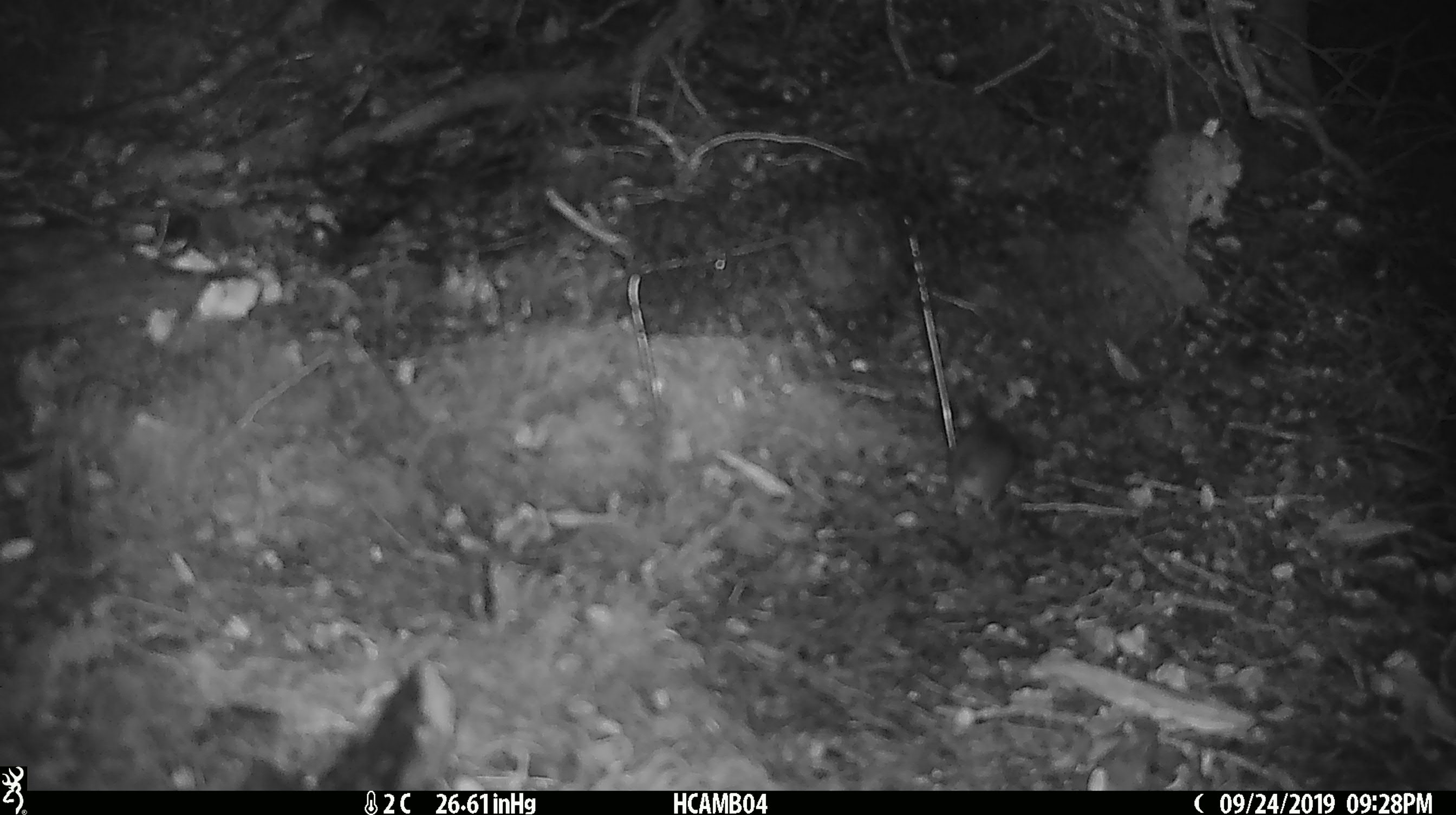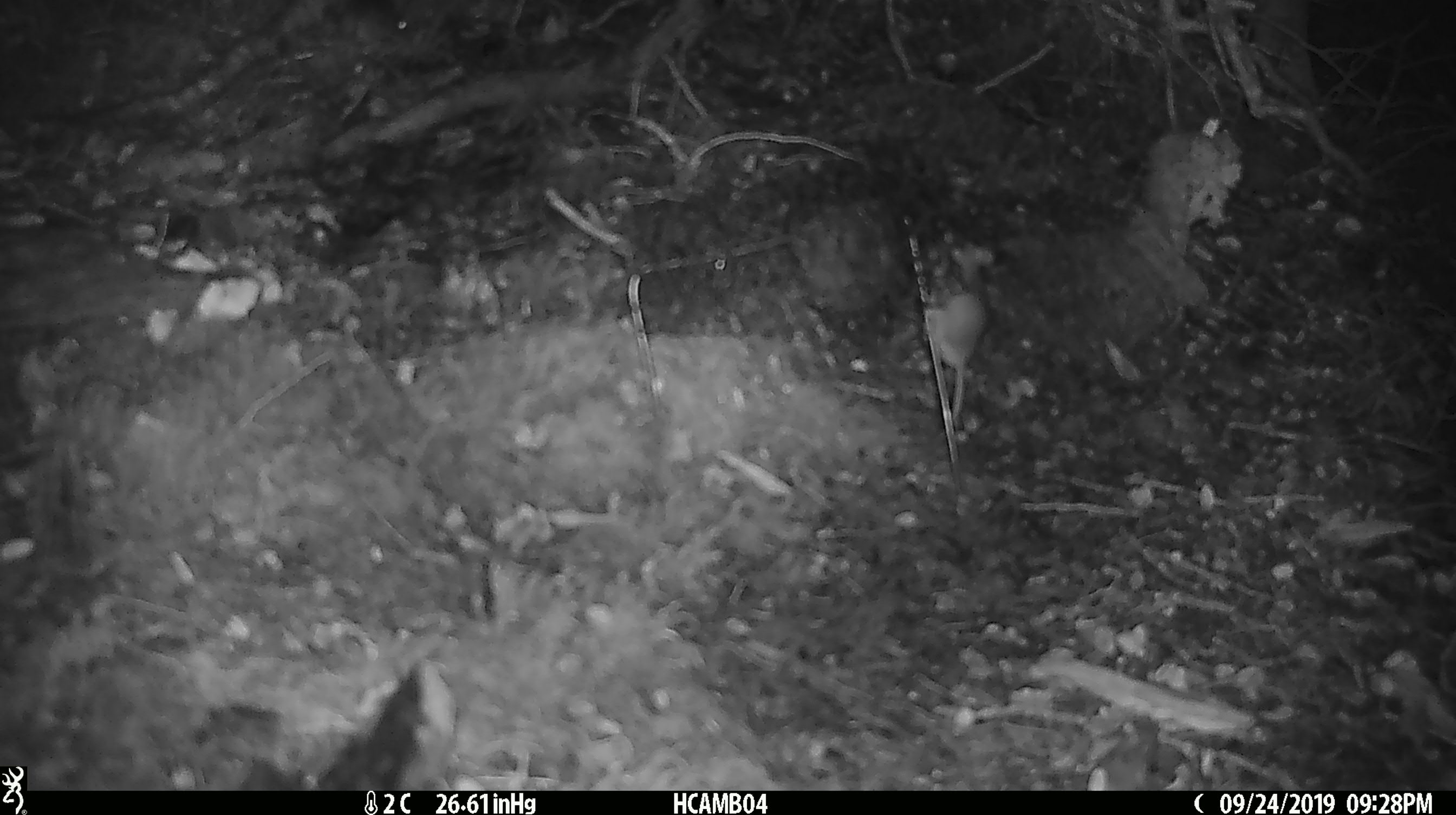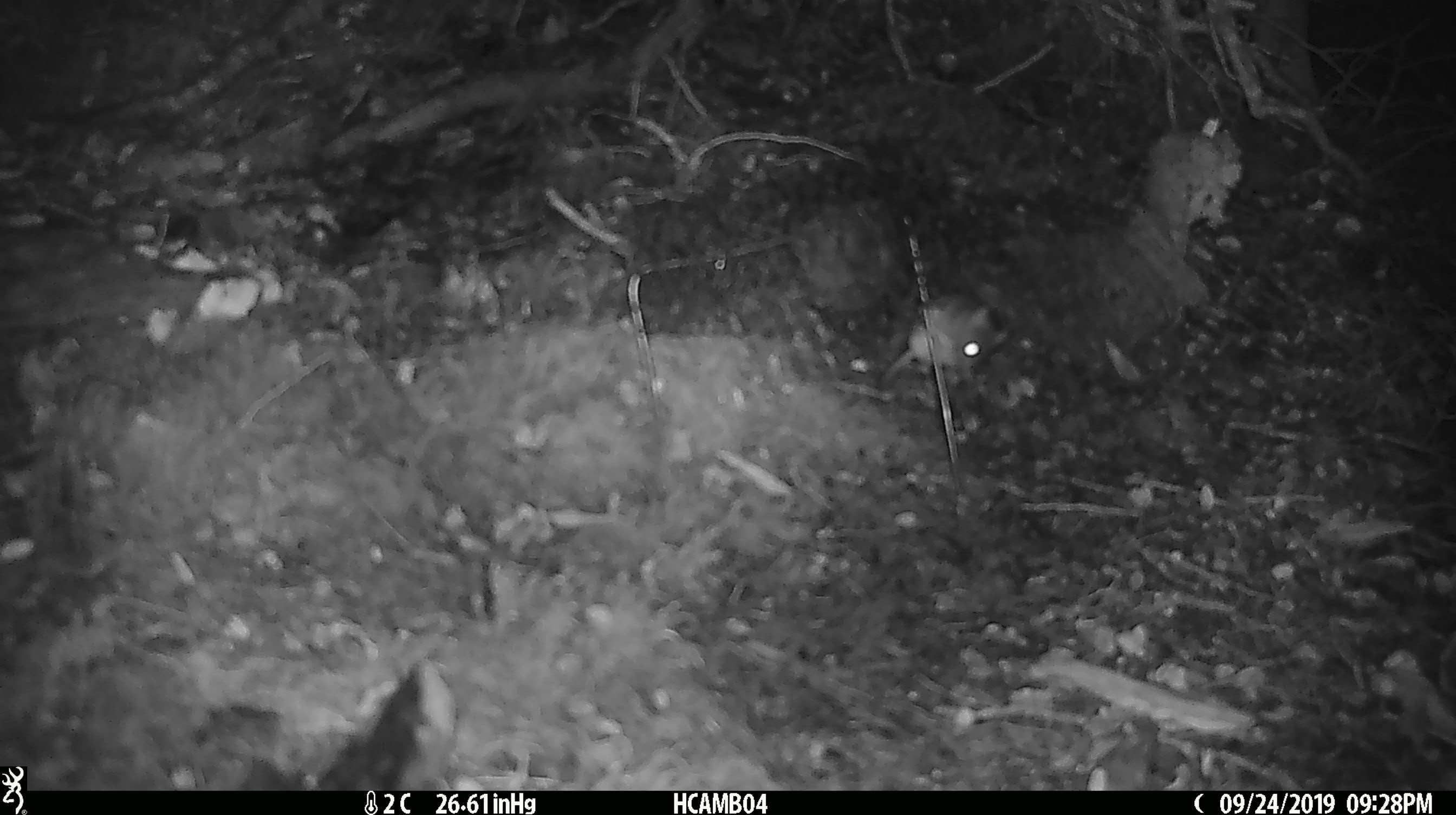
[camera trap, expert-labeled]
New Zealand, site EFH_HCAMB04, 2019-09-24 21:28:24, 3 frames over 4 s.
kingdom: Animalia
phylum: Chordata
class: Mammalia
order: Rodentia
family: Muridae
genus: Mus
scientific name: Mus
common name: mouse